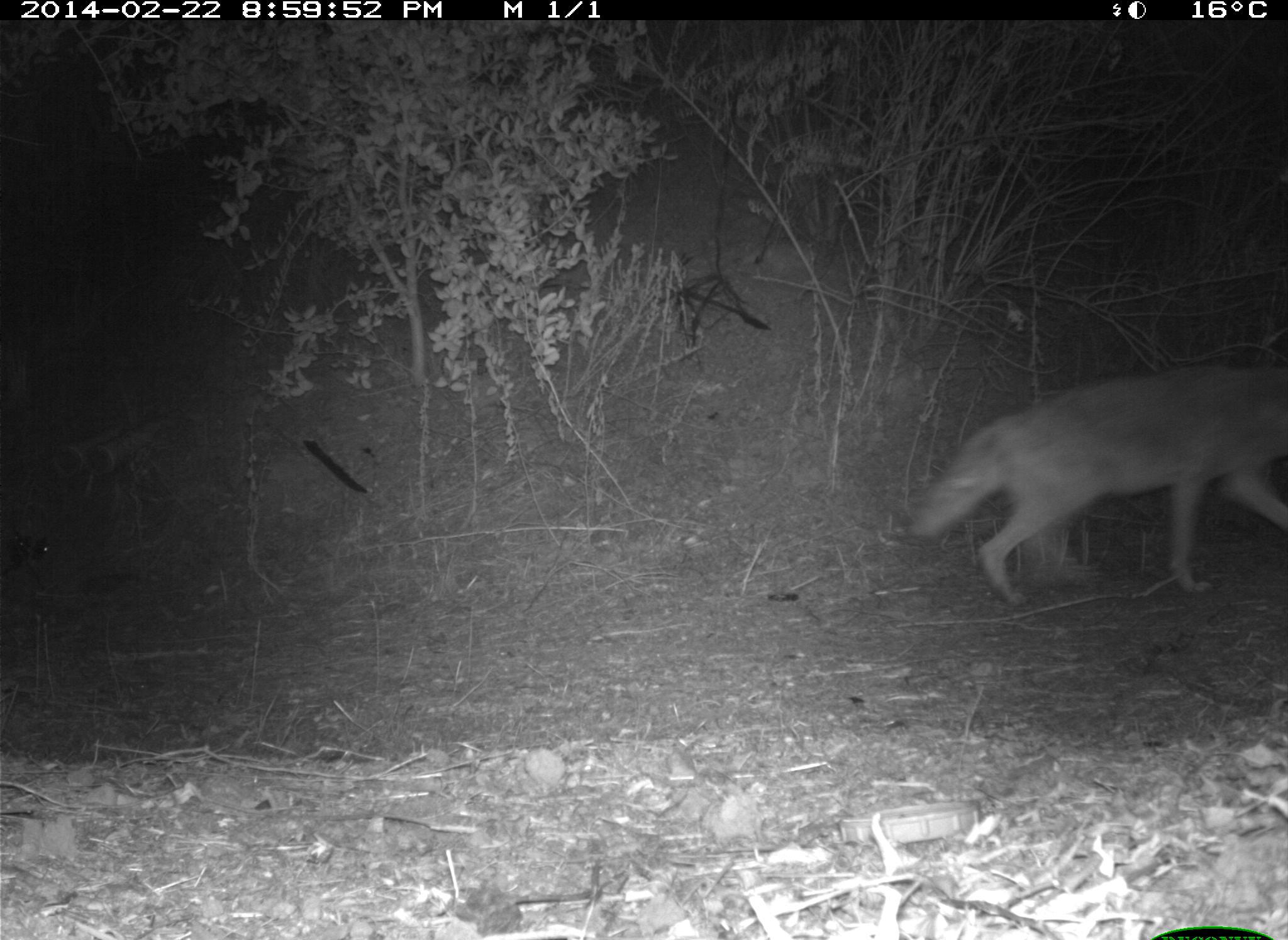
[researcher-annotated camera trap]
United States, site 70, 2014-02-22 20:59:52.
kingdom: Animalia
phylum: Chordata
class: Mammalia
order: Carnivora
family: Canidae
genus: Canis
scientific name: Canis latrans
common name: coyote